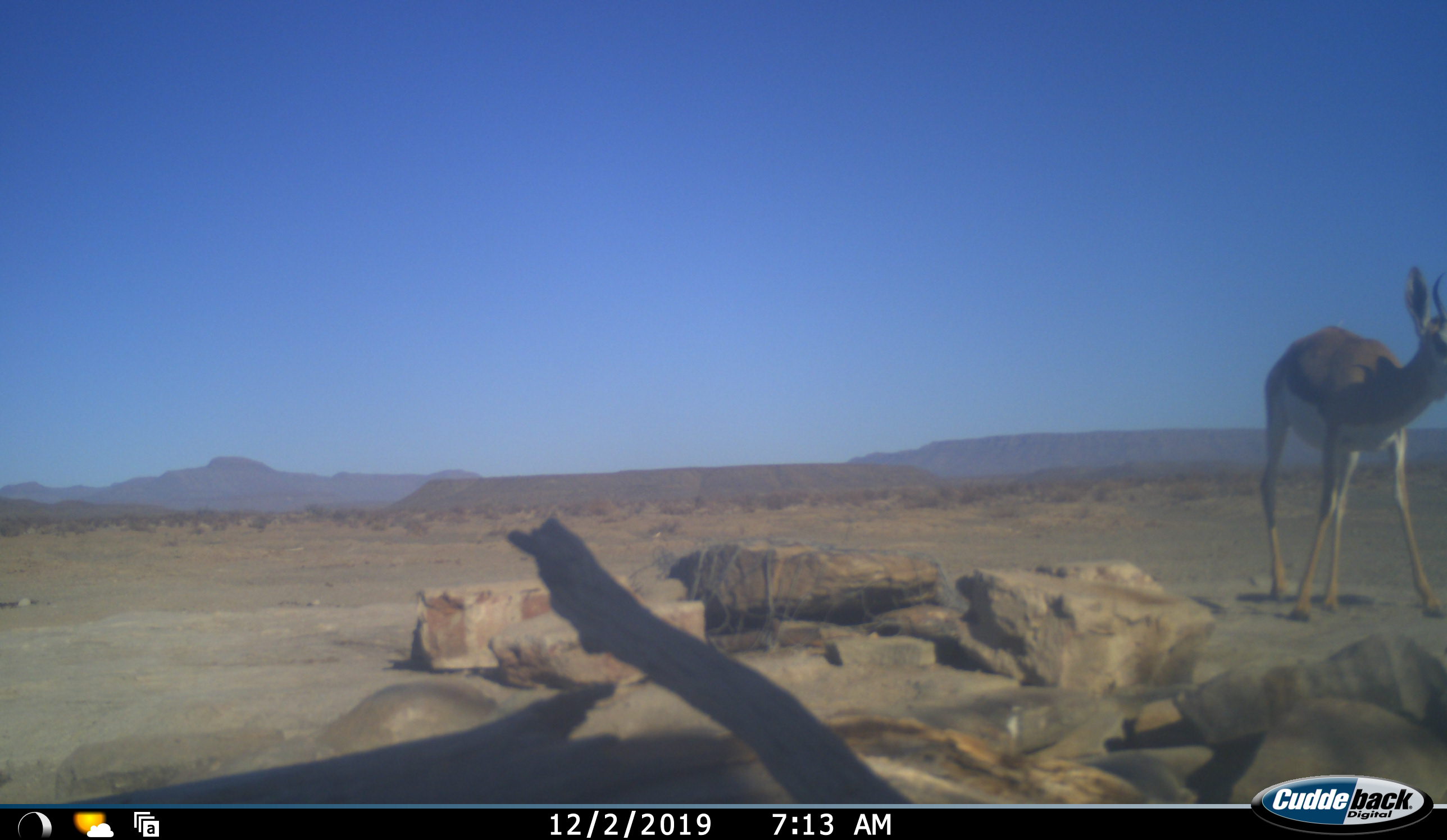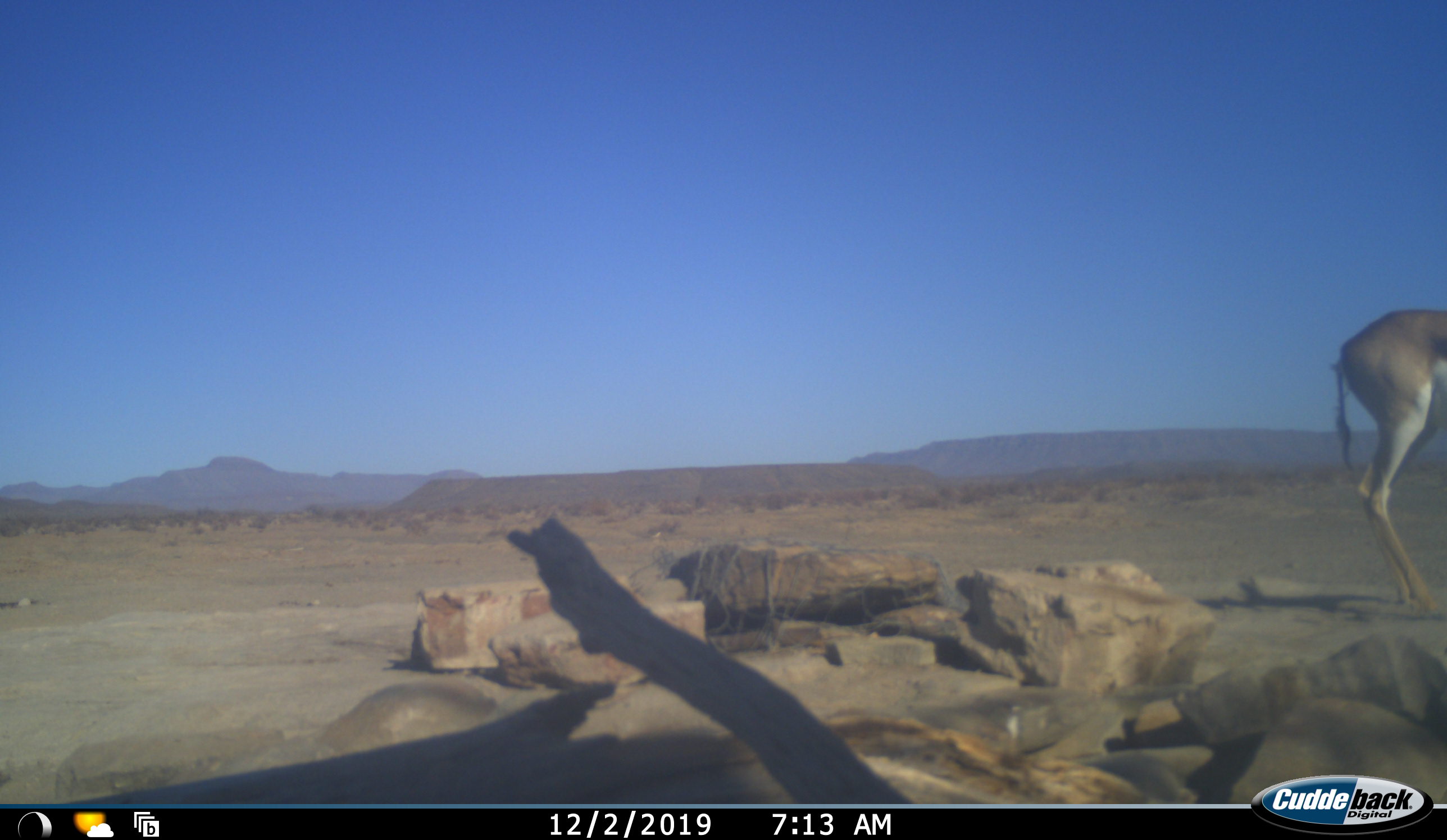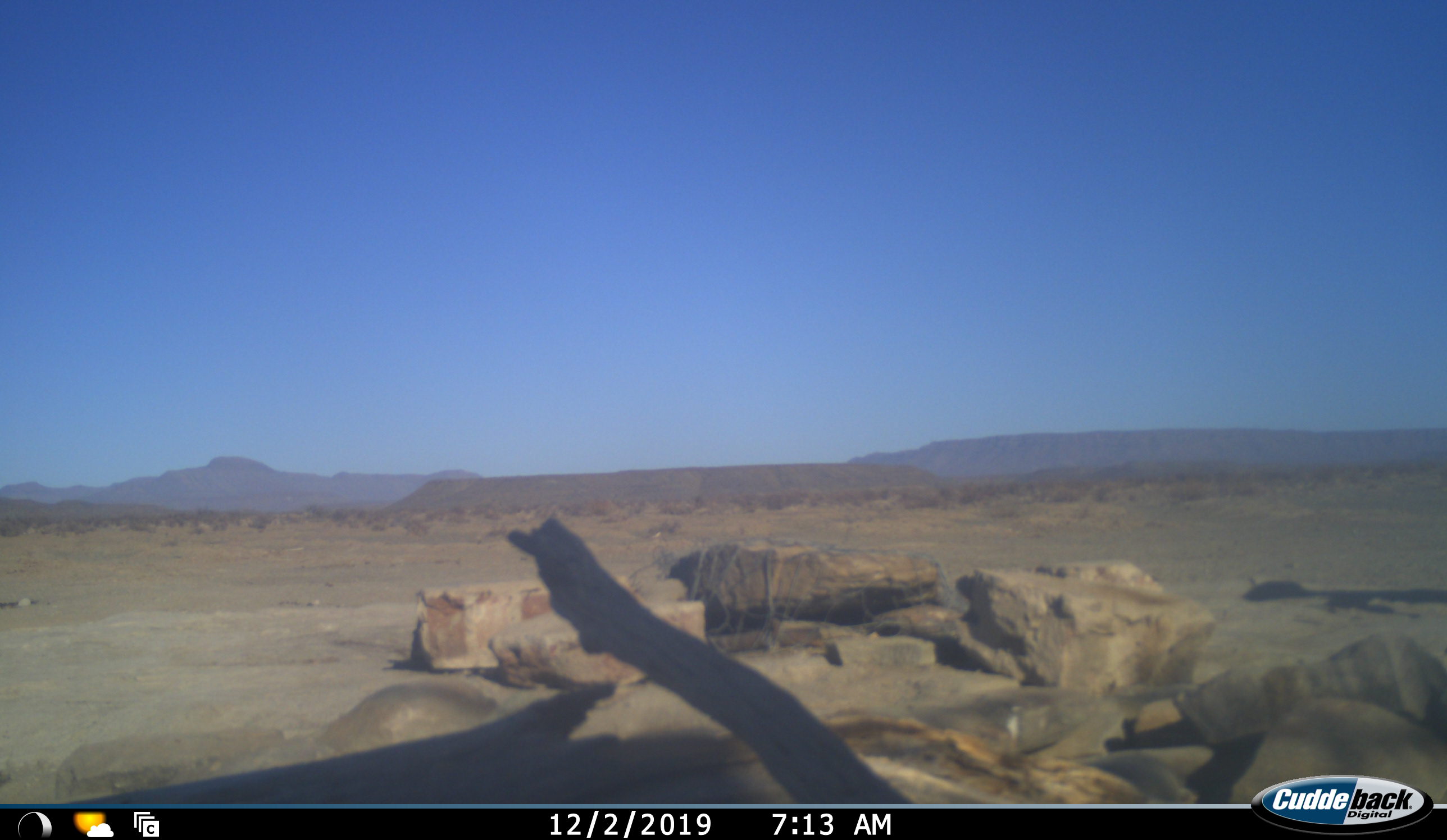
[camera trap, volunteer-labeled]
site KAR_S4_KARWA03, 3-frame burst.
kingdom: Animalia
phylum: Chordata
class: Mammalia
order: Artiodactyla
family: Bovidae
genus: Antidorcas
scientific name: Antidorcas marsupialis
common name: springbok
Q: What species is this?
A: Springbok (Antidorcas marsupialis).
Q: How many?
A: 1.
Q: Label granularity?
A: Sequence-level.